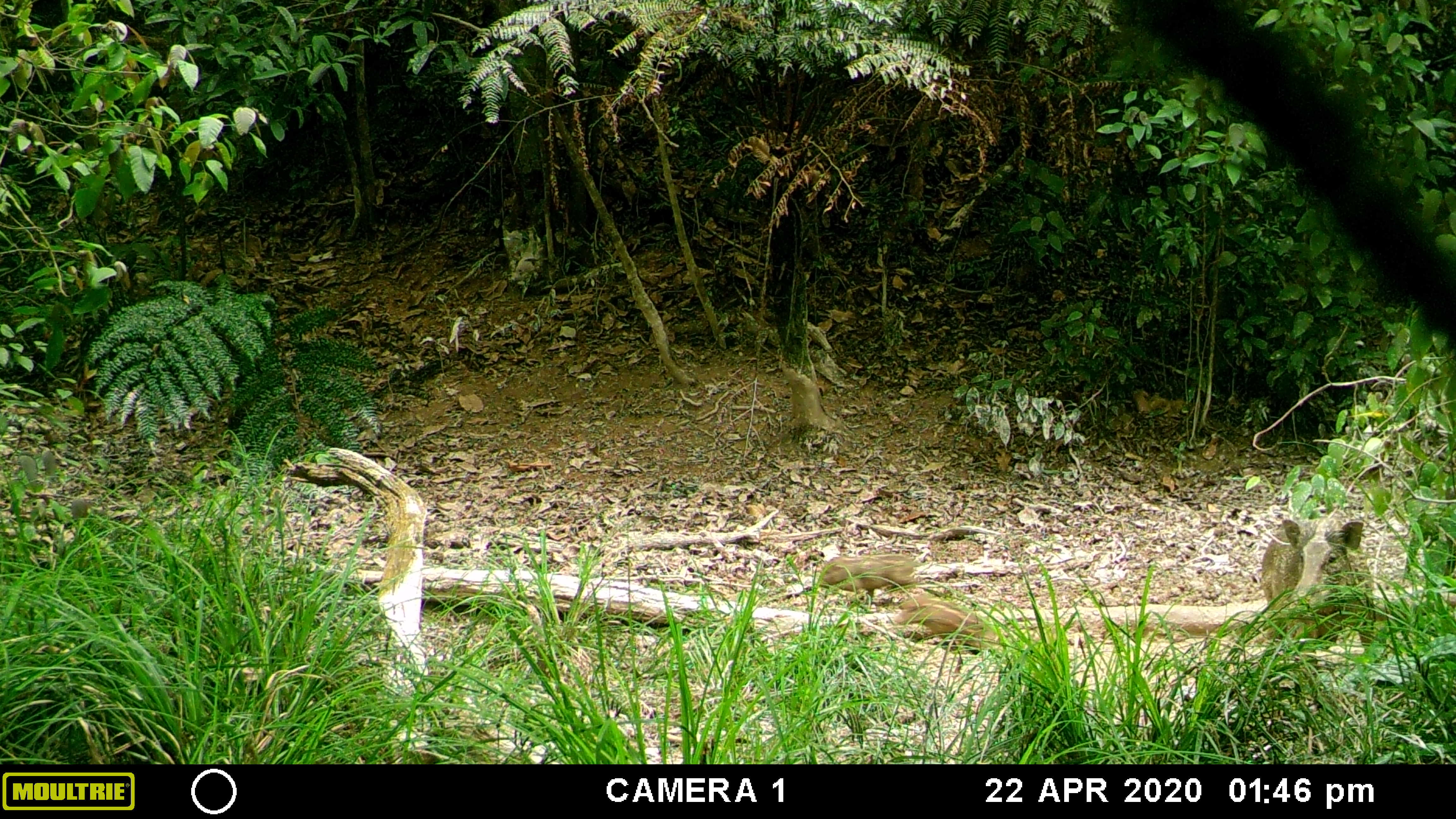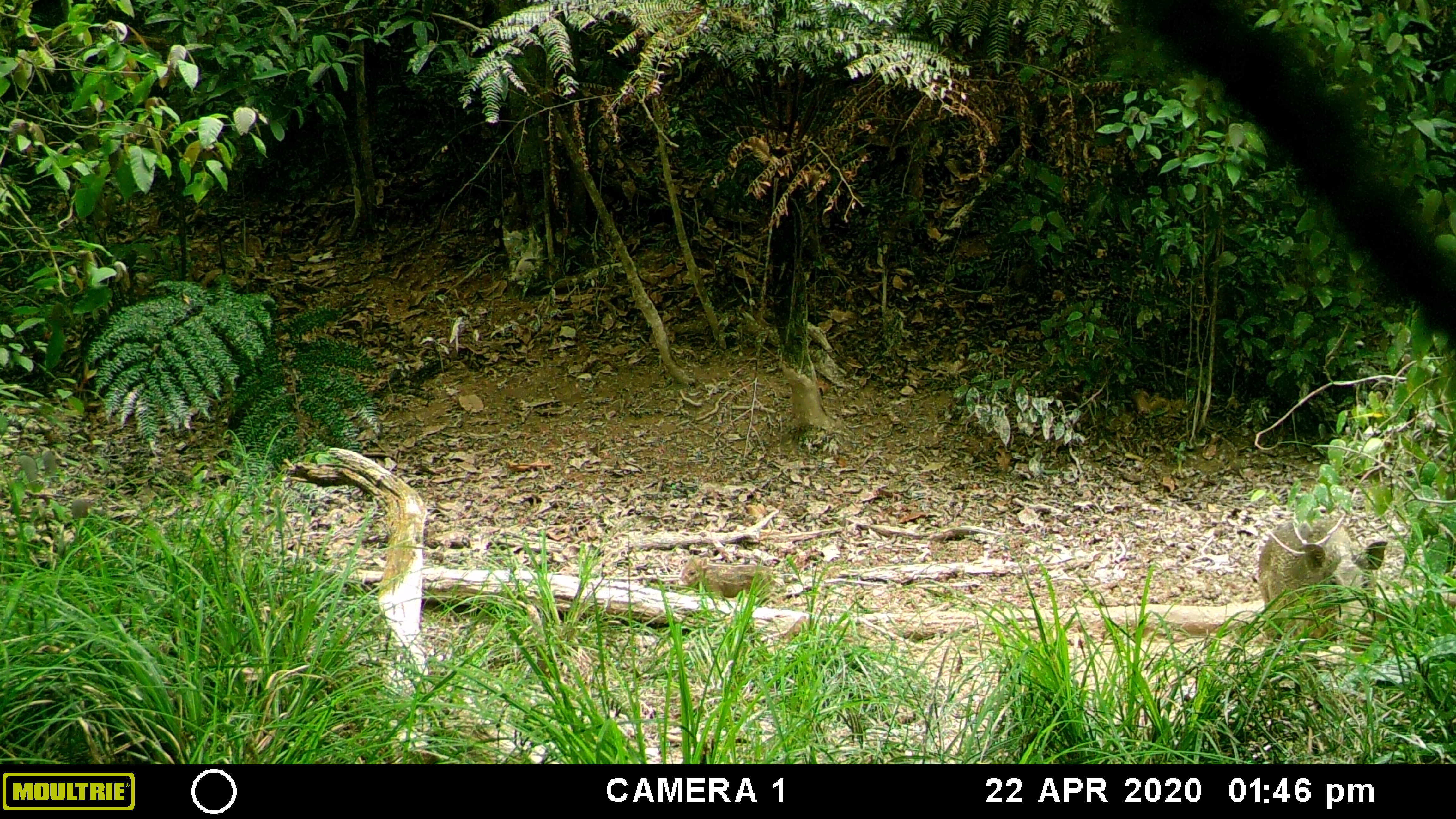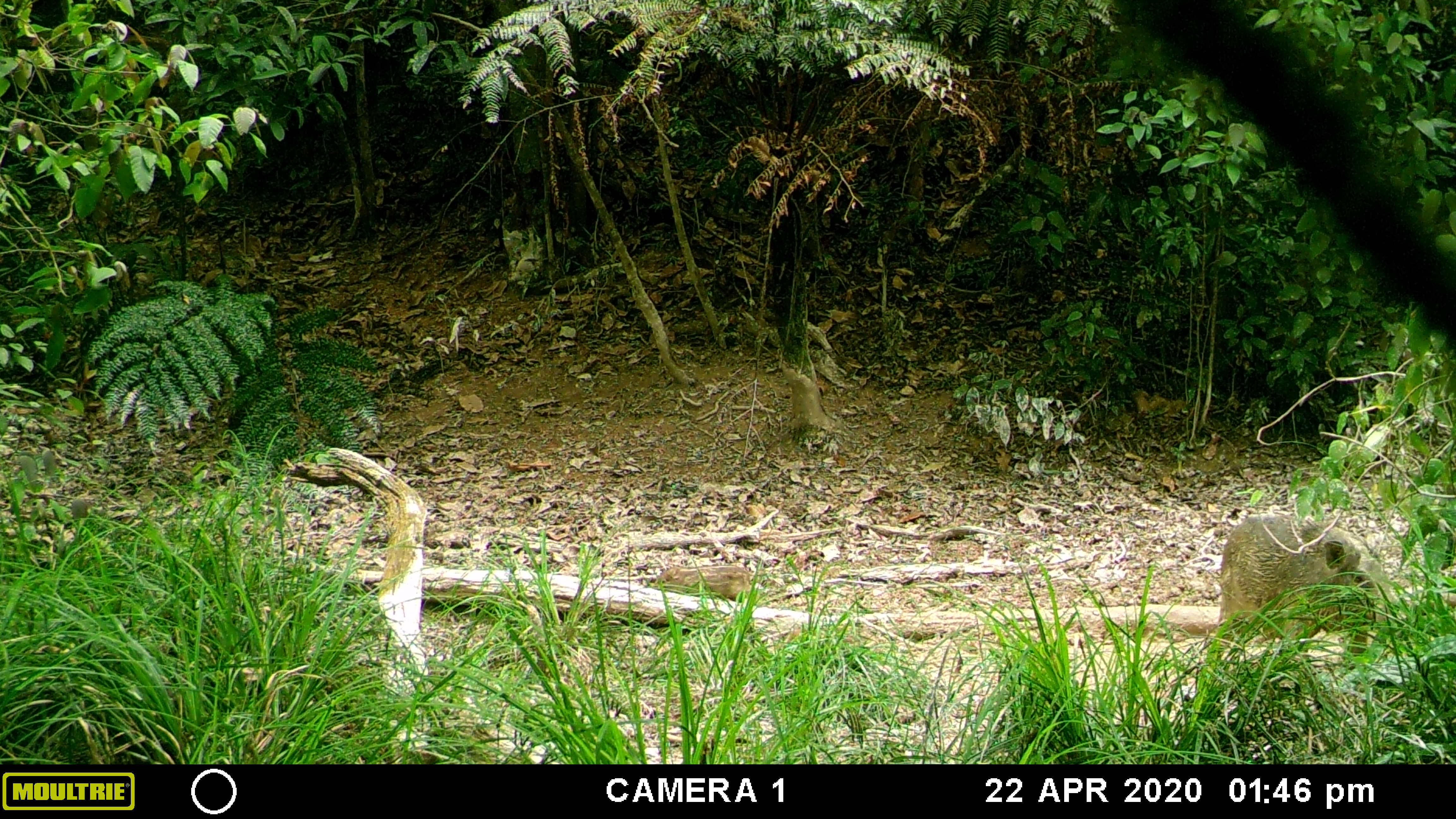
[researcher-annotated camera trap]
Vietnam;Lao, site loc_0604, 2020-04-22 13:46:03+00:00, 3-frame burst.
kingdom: Animalia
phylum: Chordata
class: Mammalia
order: Artiodactyla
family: Suidae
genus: Sus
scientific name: Sus scrofa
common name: eurasian wild pig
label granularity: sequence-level